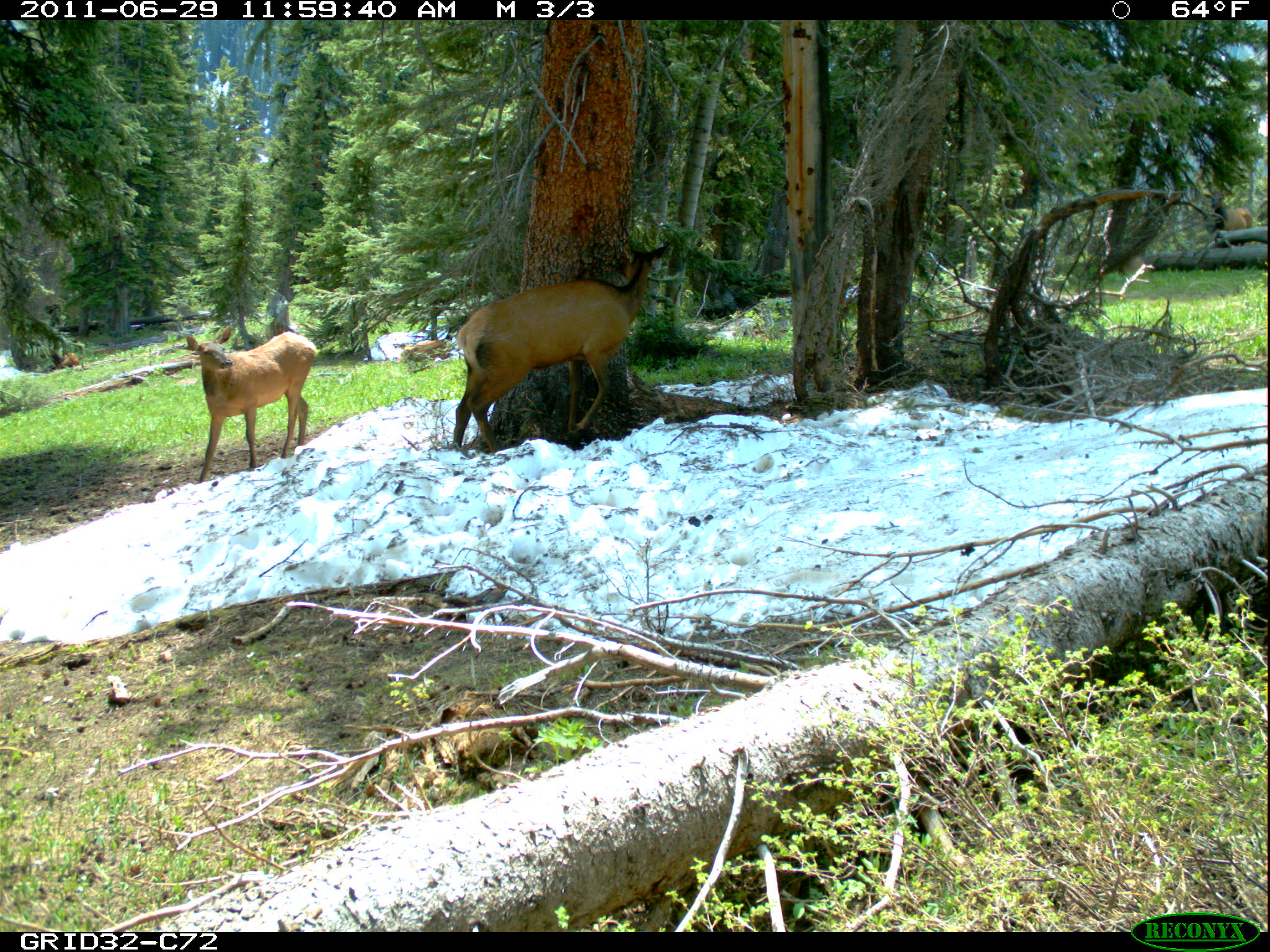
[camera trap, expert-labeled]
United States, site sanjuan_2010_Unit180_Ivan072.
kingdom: Animalia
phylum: Chordata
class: Mammalia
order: Artiodactyla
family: Cervidae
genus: Cervus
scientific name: Cervus elaphus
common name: red deer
Cervus elaphus (red deer).